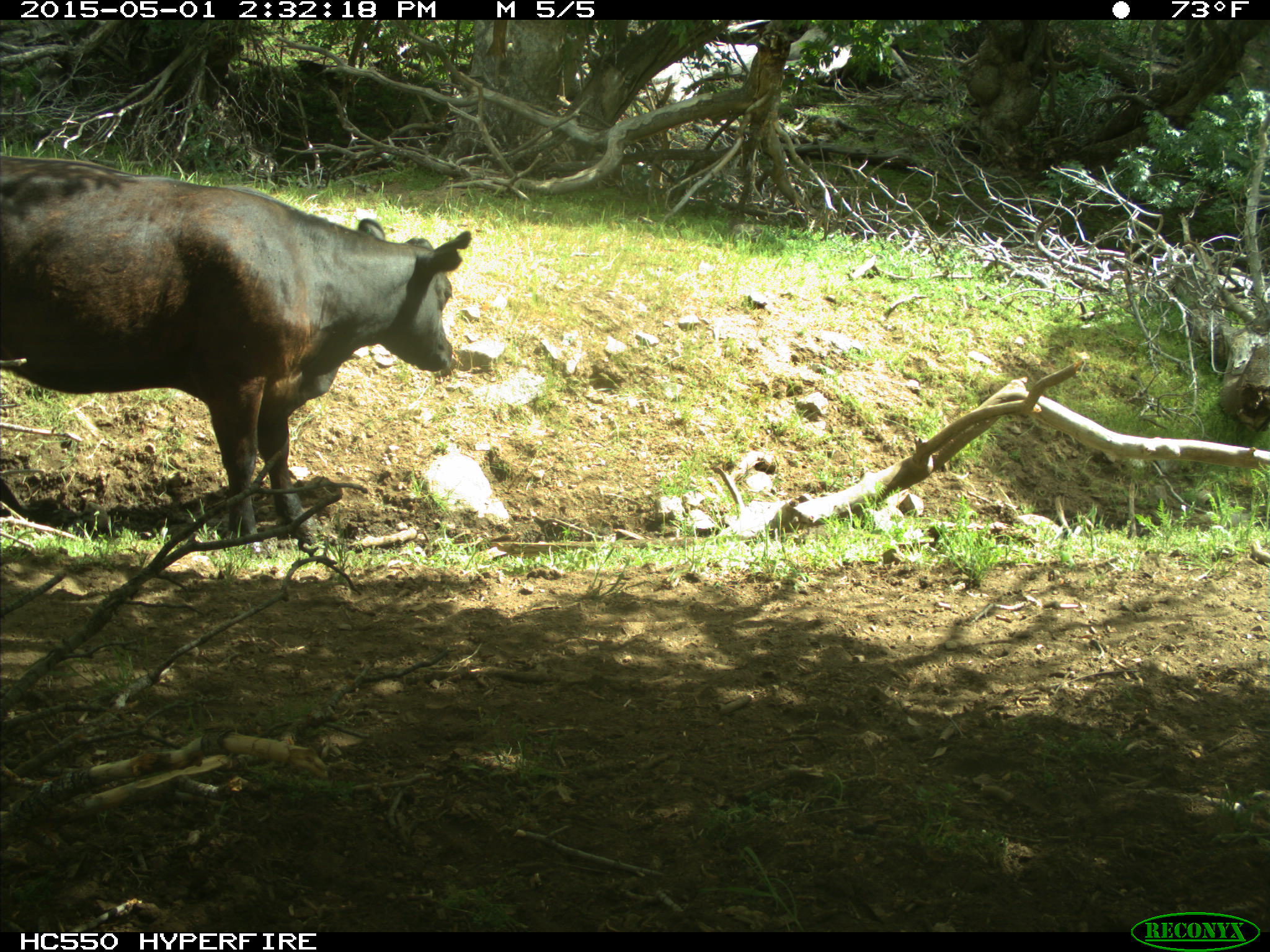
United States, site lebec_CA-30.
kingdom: Animalia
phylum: Chordata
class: Mammalia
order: Artiodactyla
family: Bovidae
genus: Bos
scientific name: Bos taurus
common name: domestic cow